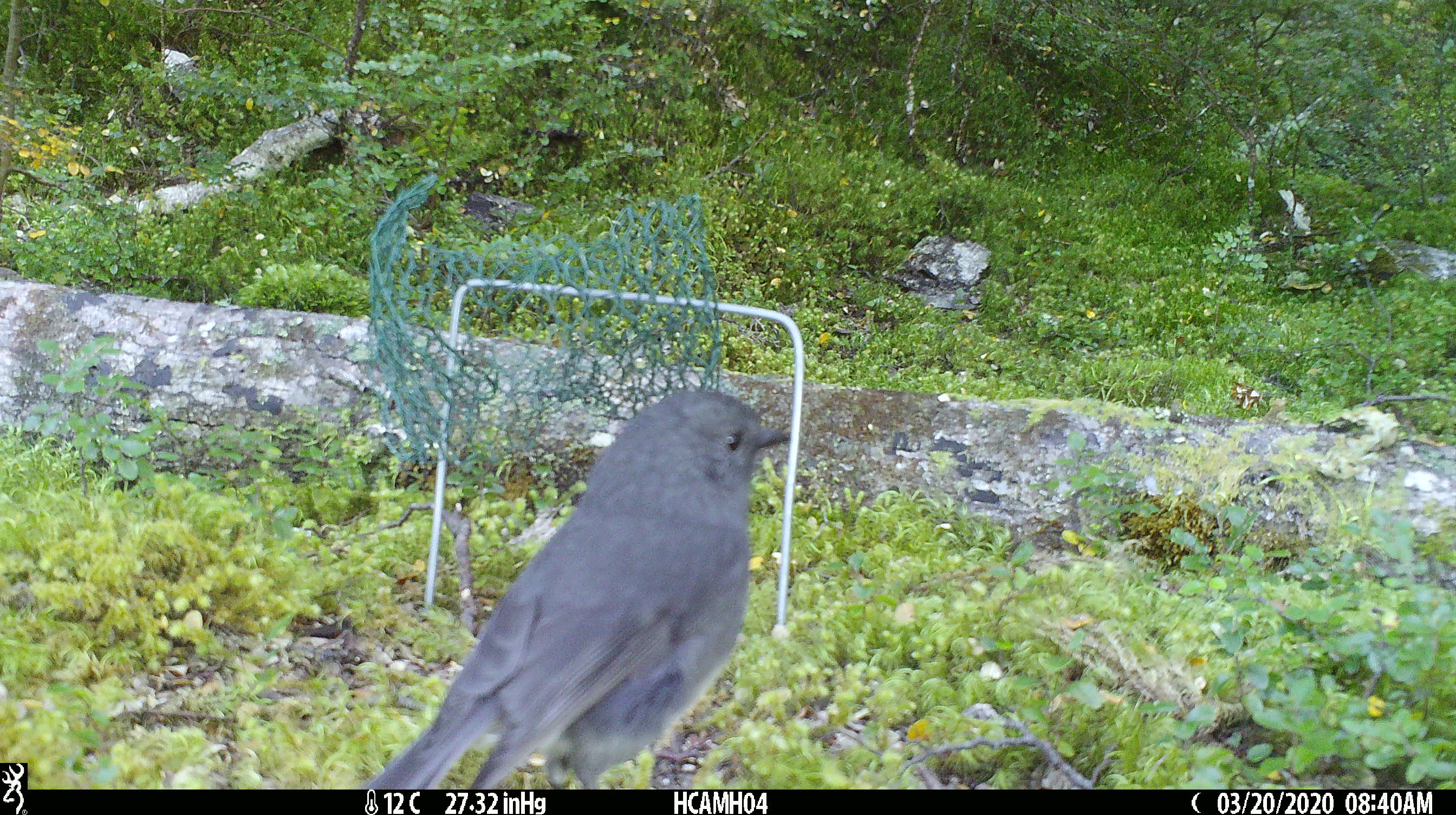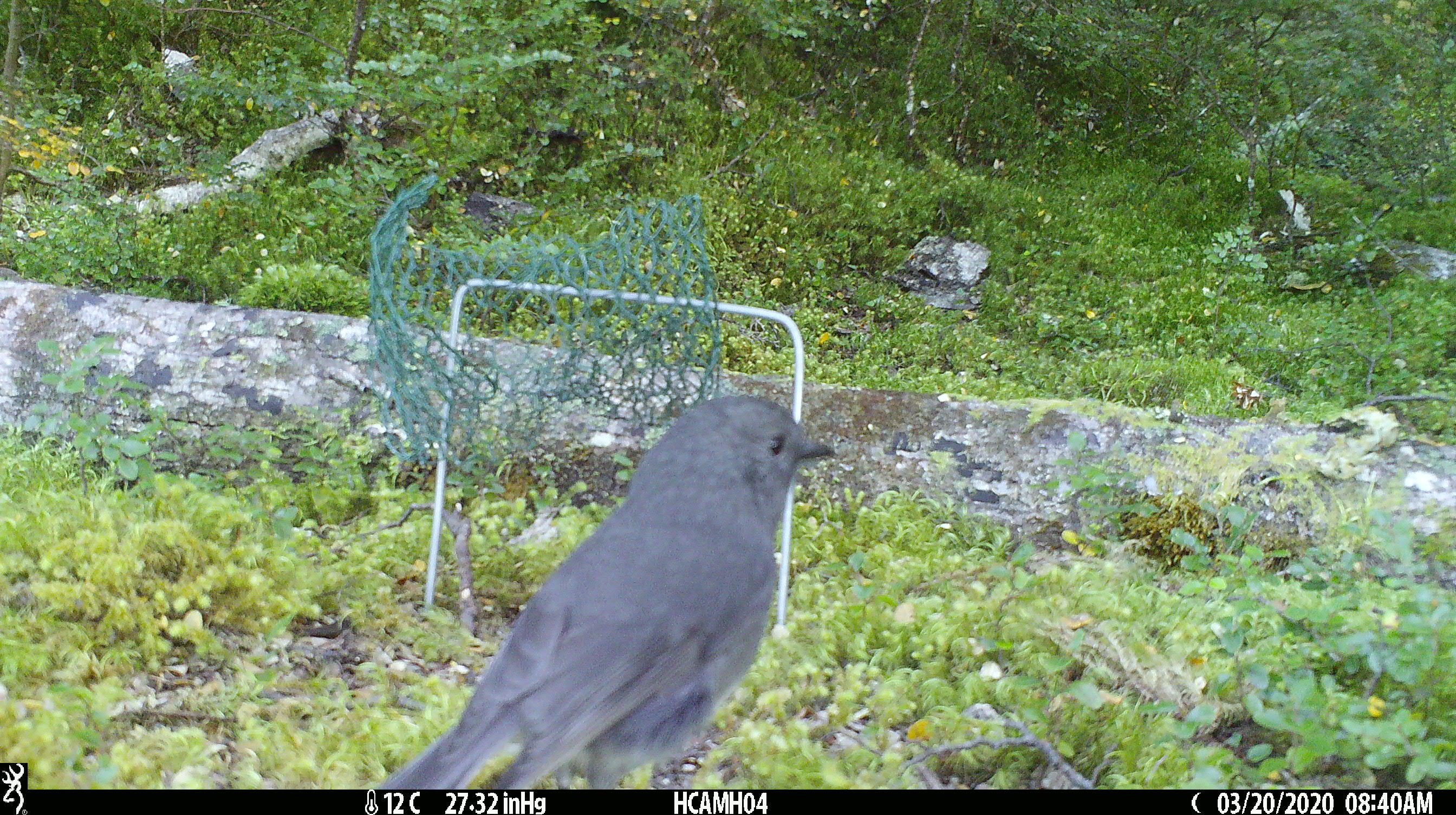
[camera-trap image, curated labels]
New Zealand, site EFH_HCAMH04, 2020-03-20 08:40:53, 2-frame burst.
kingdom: Animalia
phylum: Chordata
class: Aves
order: Passeriformes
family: Petroicidae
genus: Petroica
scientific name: Petroica australis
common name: new zealand robin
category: robin